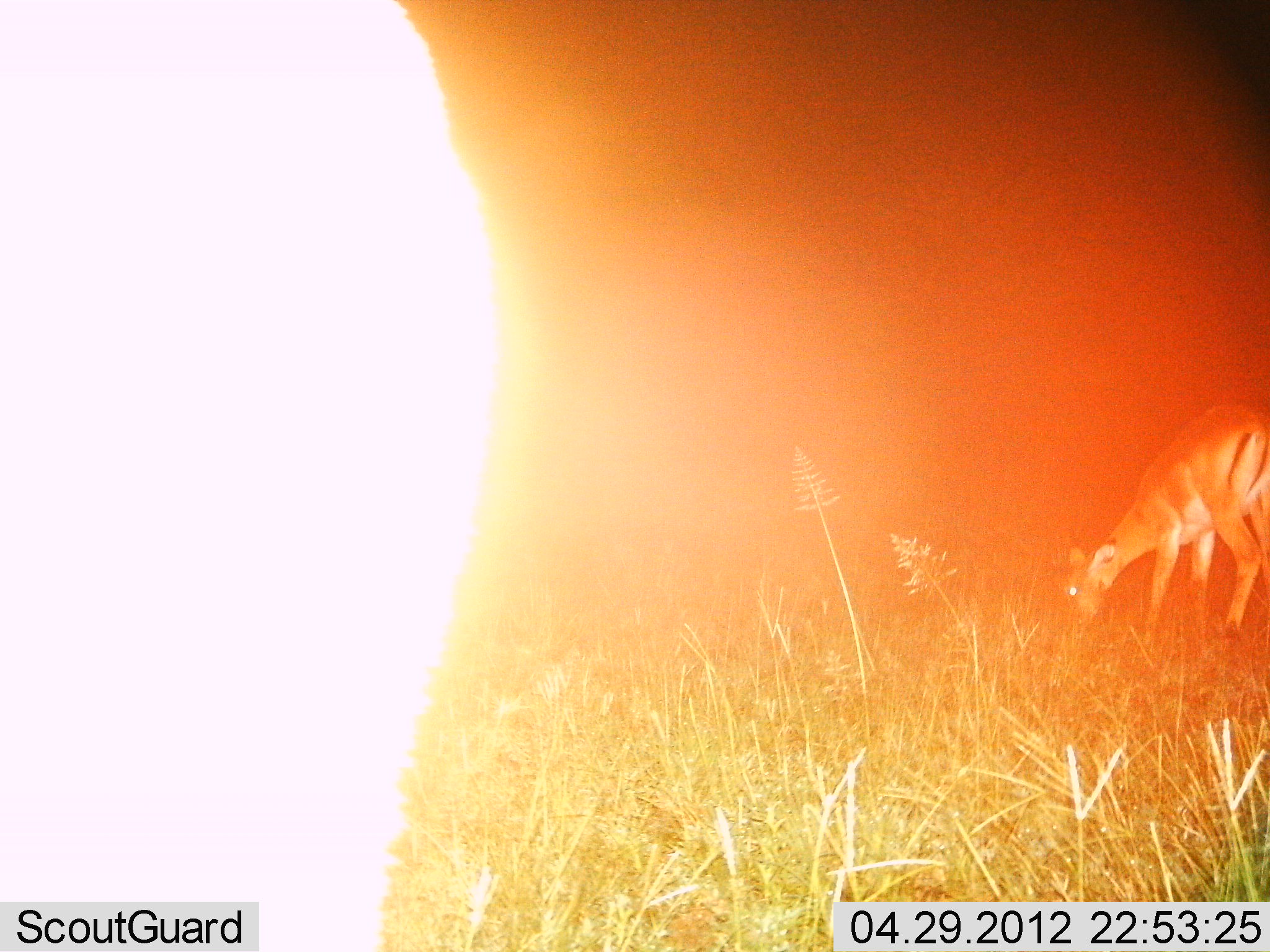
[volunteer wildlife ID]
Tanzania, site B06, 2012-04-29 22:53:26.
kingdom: Animalia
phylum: Chordata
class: Mammalia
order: Artiodactyla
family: Bovidae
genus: Aepyceros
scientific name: Aepyceros melampus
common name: impala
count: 2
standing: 50%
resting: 0%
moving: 0%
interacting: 0%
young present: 0%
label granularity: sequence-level